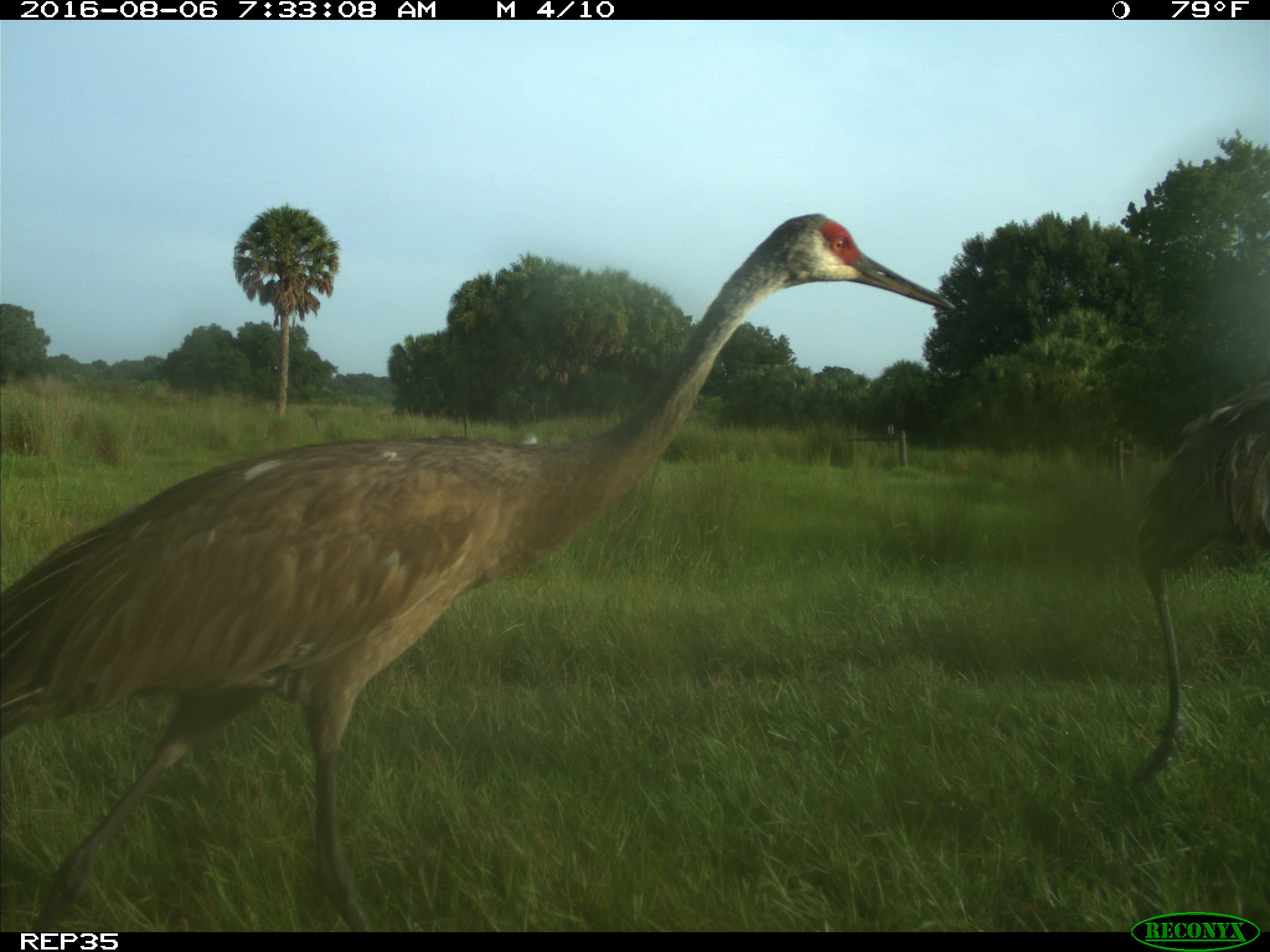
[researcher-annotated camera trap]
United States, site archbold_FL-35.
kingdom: Animalia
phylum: Chordata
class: Aves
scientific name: Aves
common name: birds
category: unidentified bird